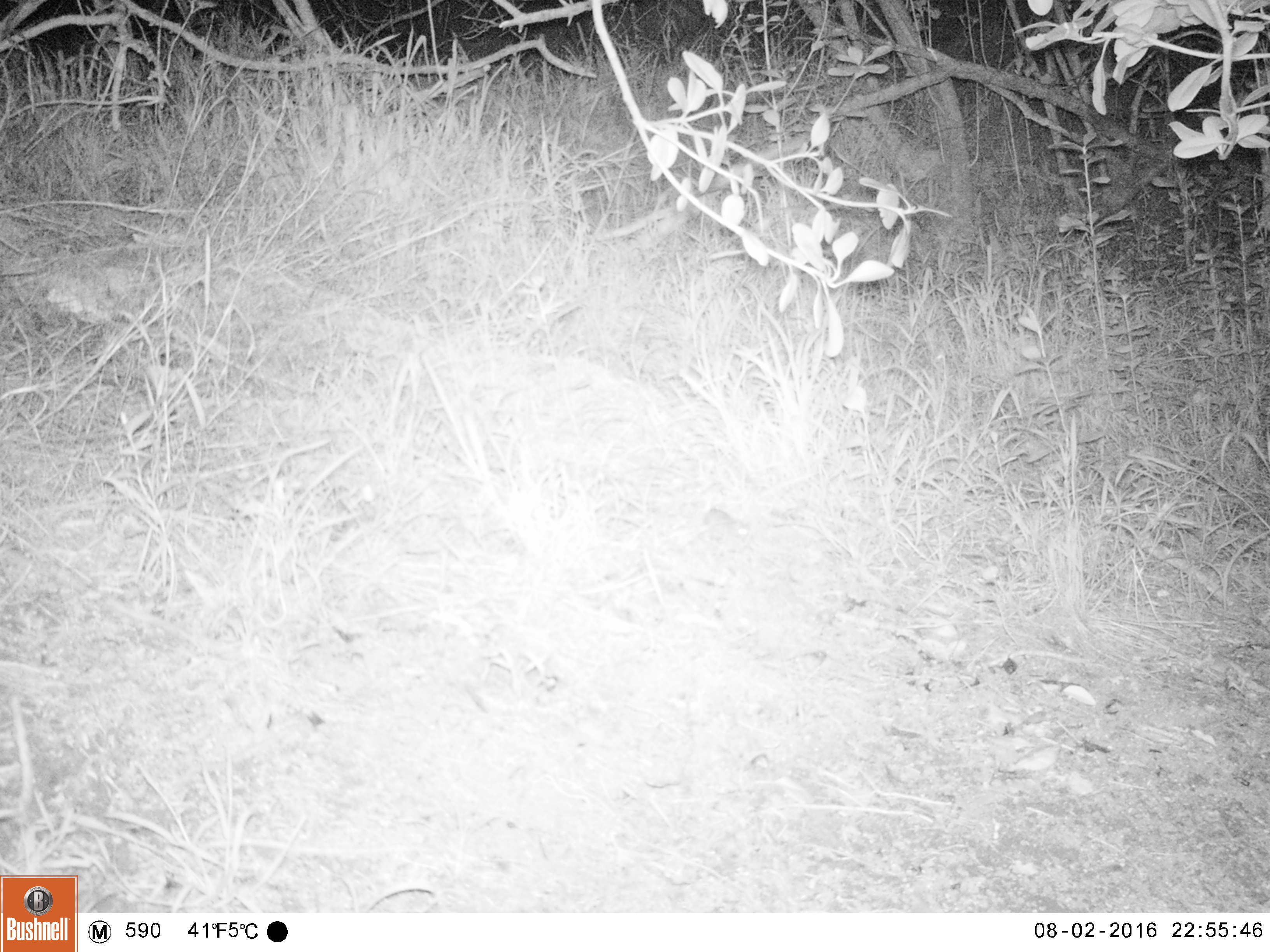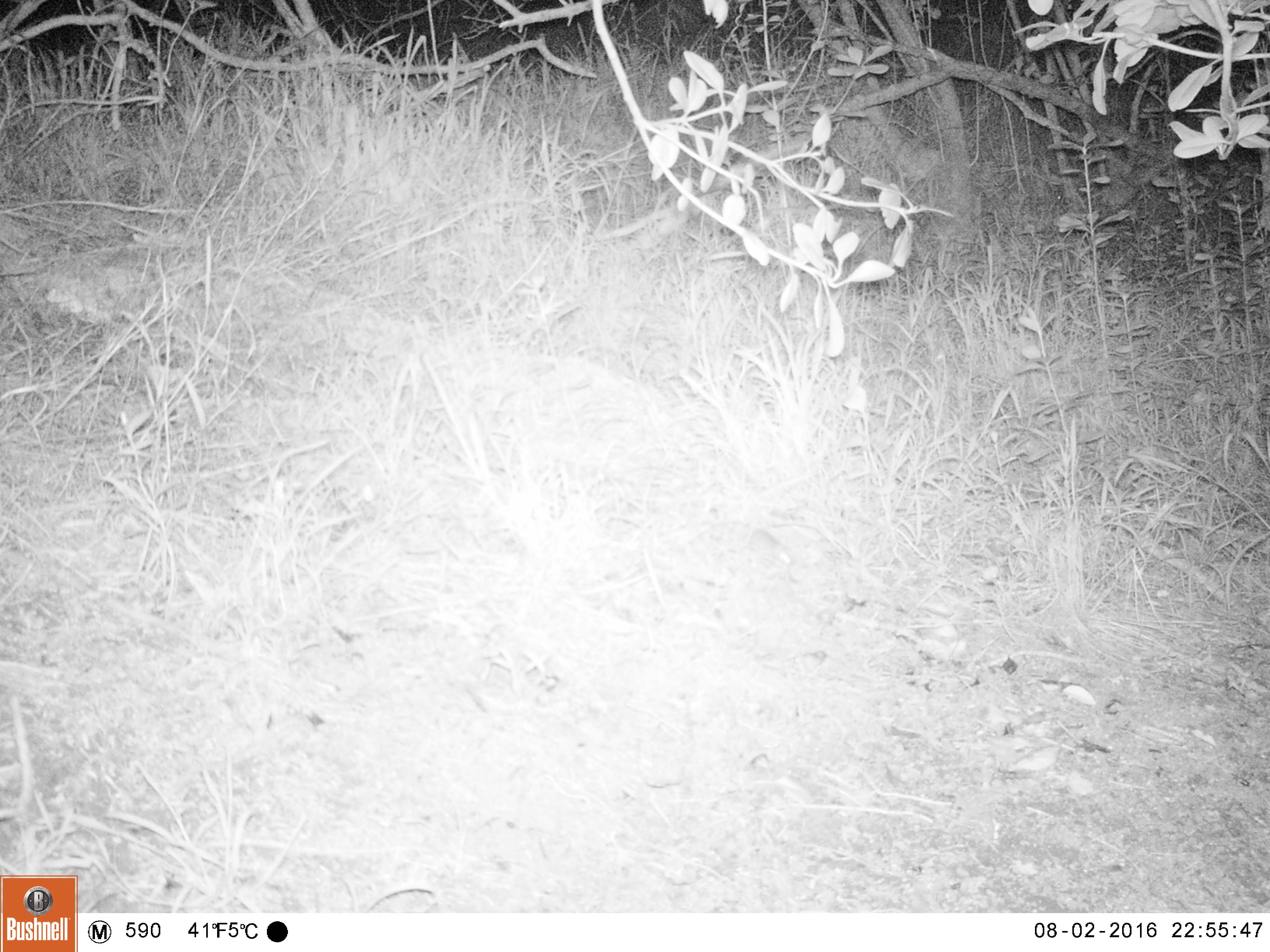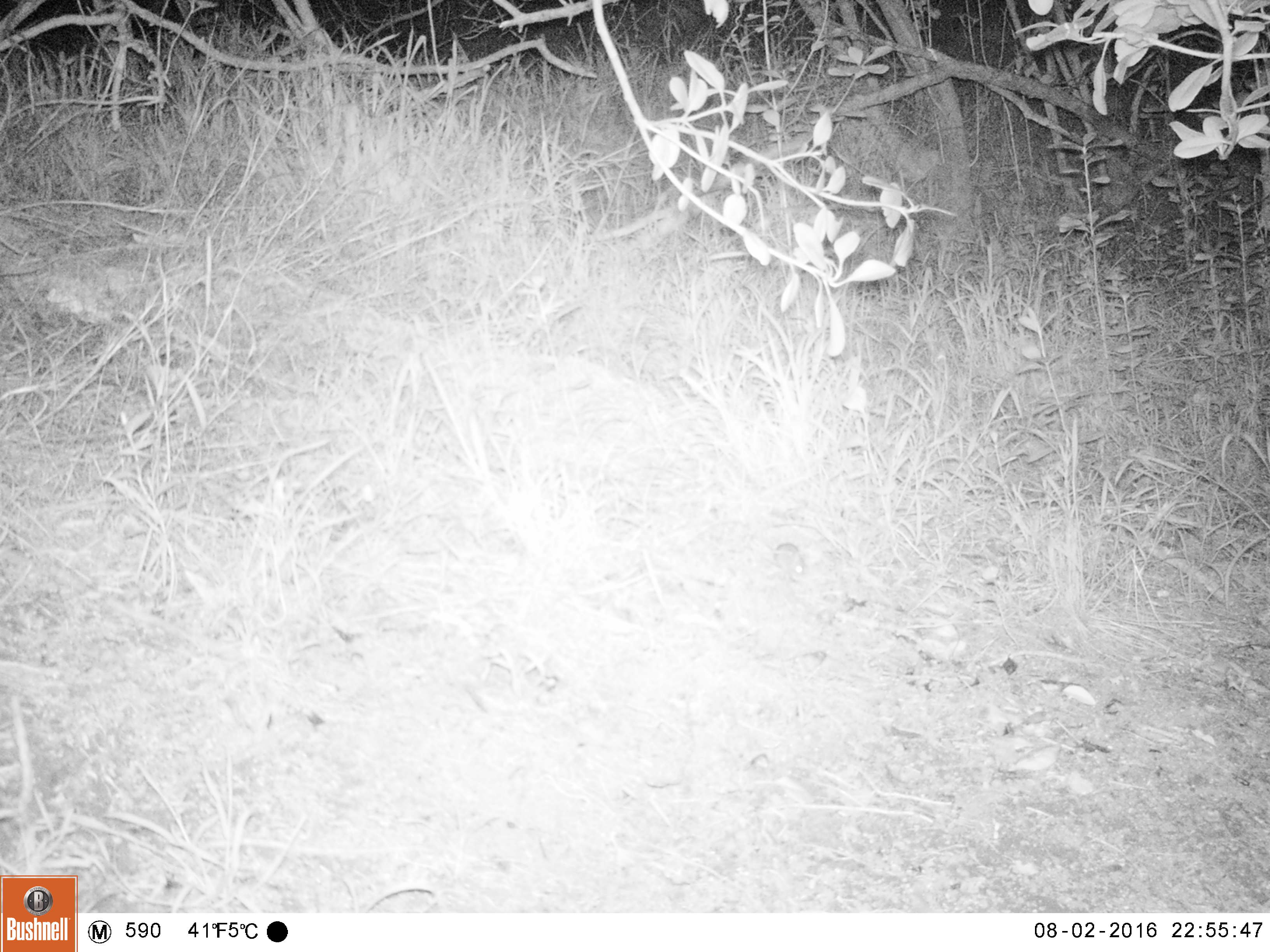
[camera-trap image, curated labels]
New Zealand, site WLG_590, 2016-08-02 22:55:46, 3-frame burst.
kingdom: Animalia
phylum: Chordata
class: Mammalia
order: Rodentia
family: Muridae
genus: Mus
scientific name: Mus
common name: mouse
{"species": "mouse (Mus)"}